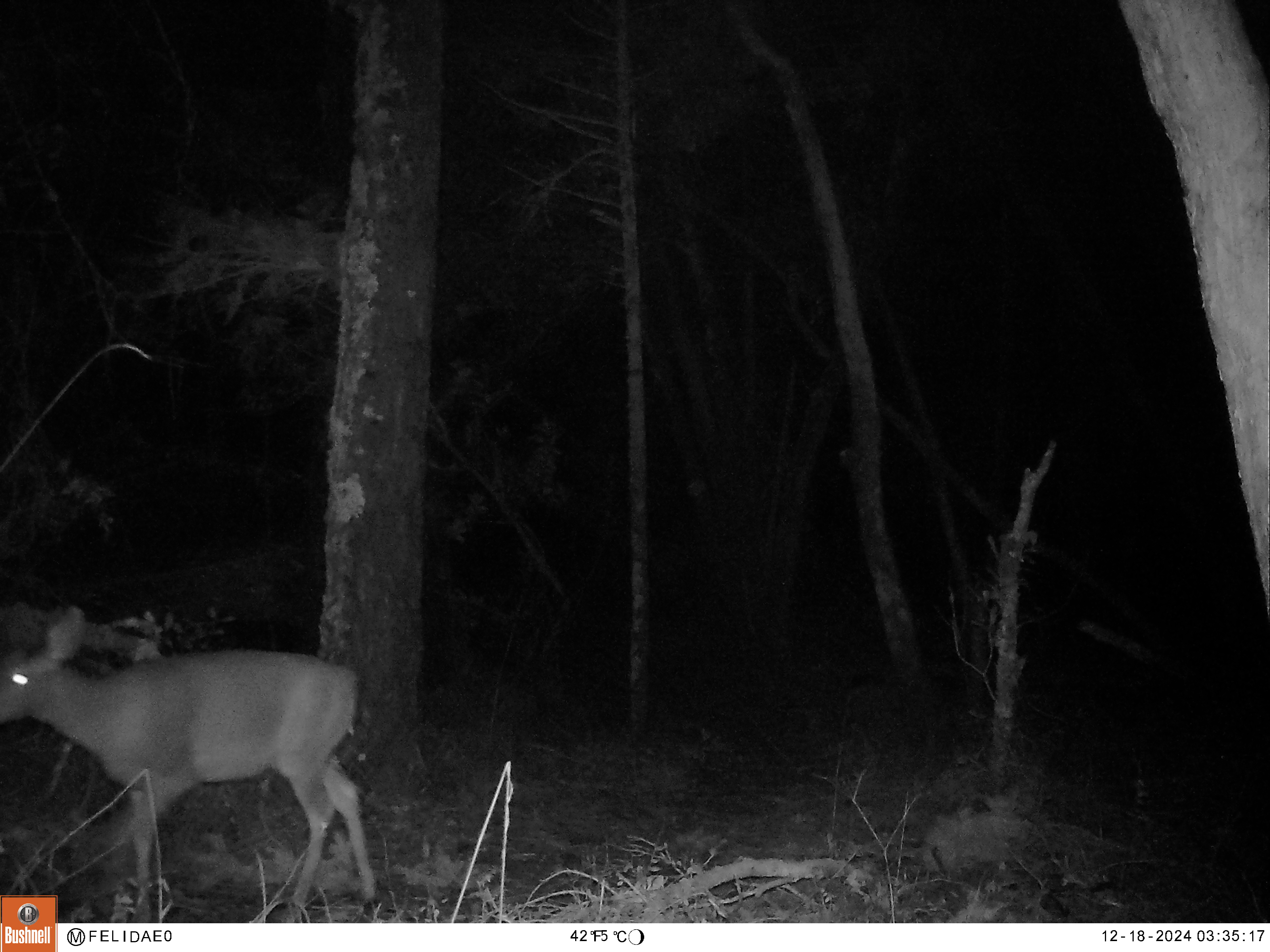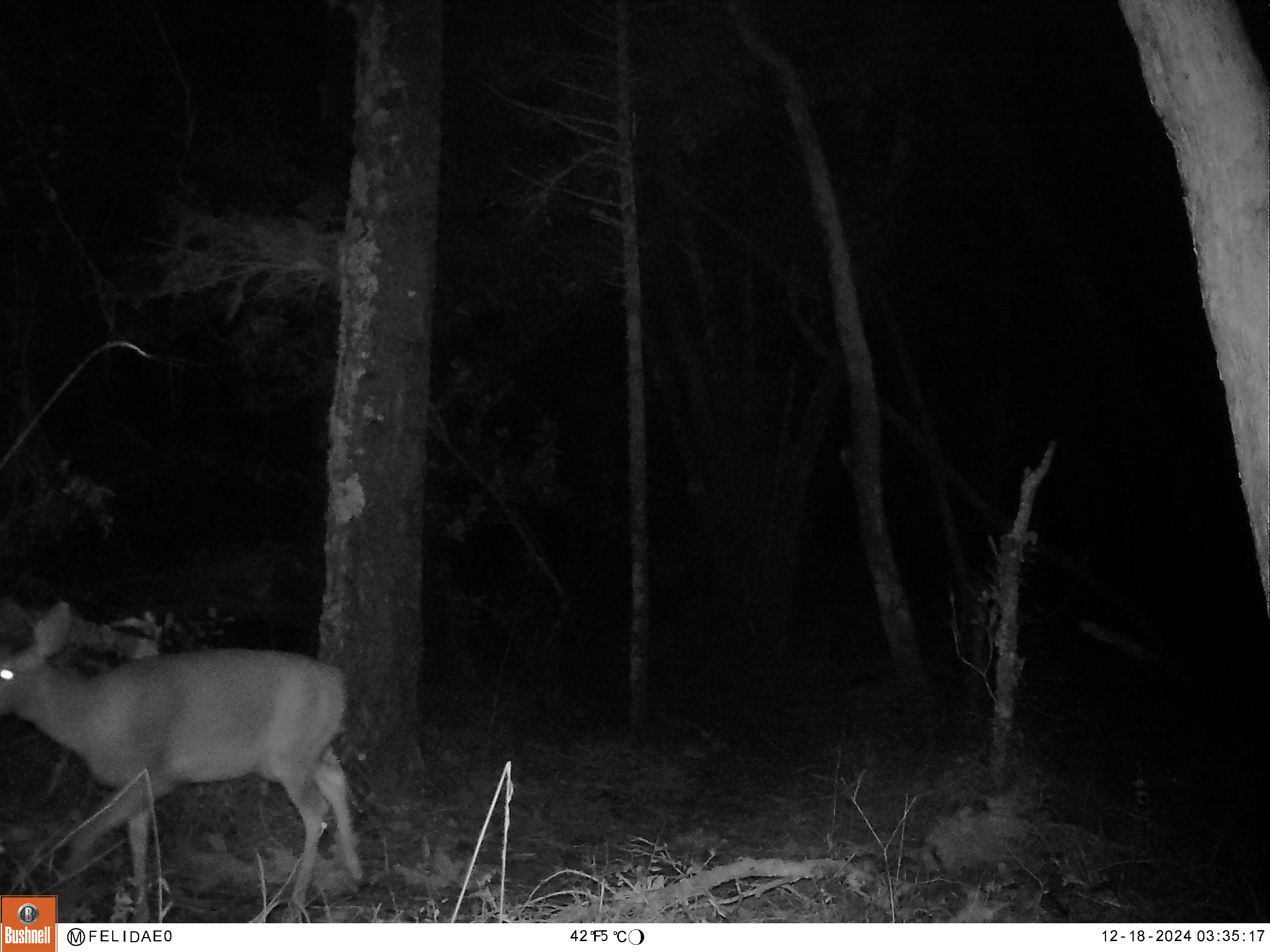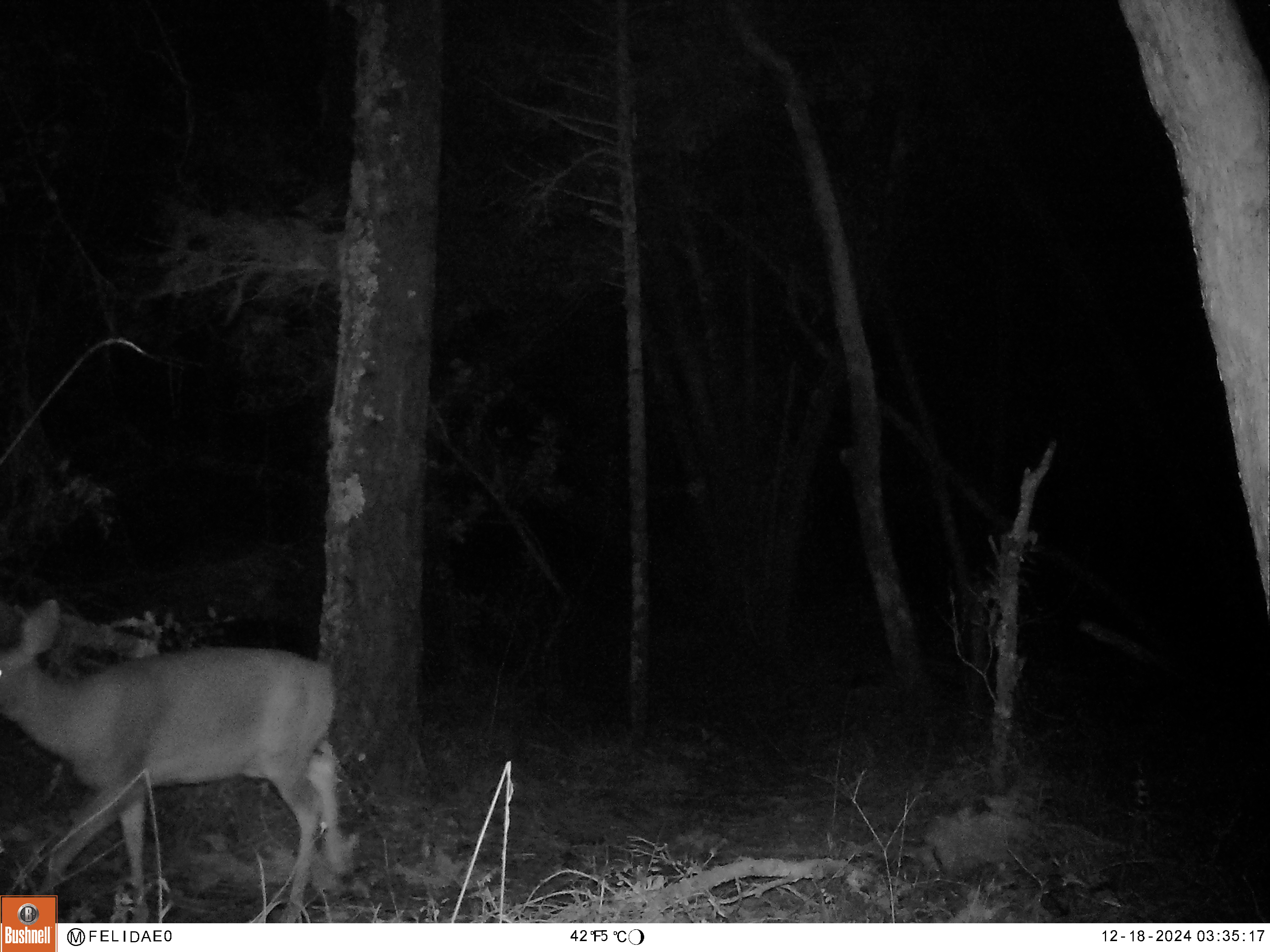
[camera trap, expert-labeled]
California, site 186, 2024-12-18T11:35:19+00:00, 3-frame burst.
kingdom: Animalia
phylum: Chordata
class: Mammalia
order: Artiodactyla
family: Cervidae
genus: Odocoileus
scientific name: Odocoileus hemionus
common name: mule deer